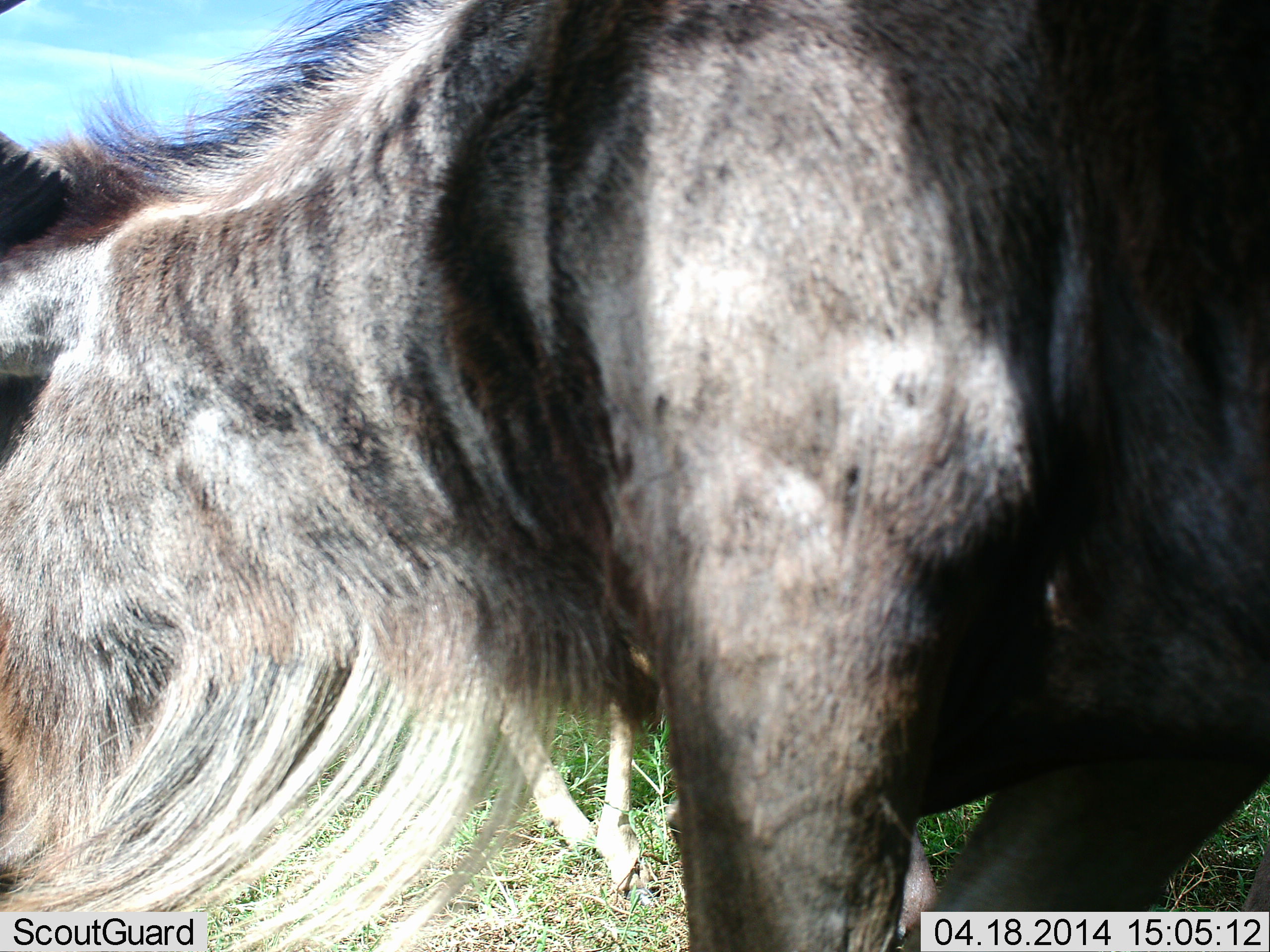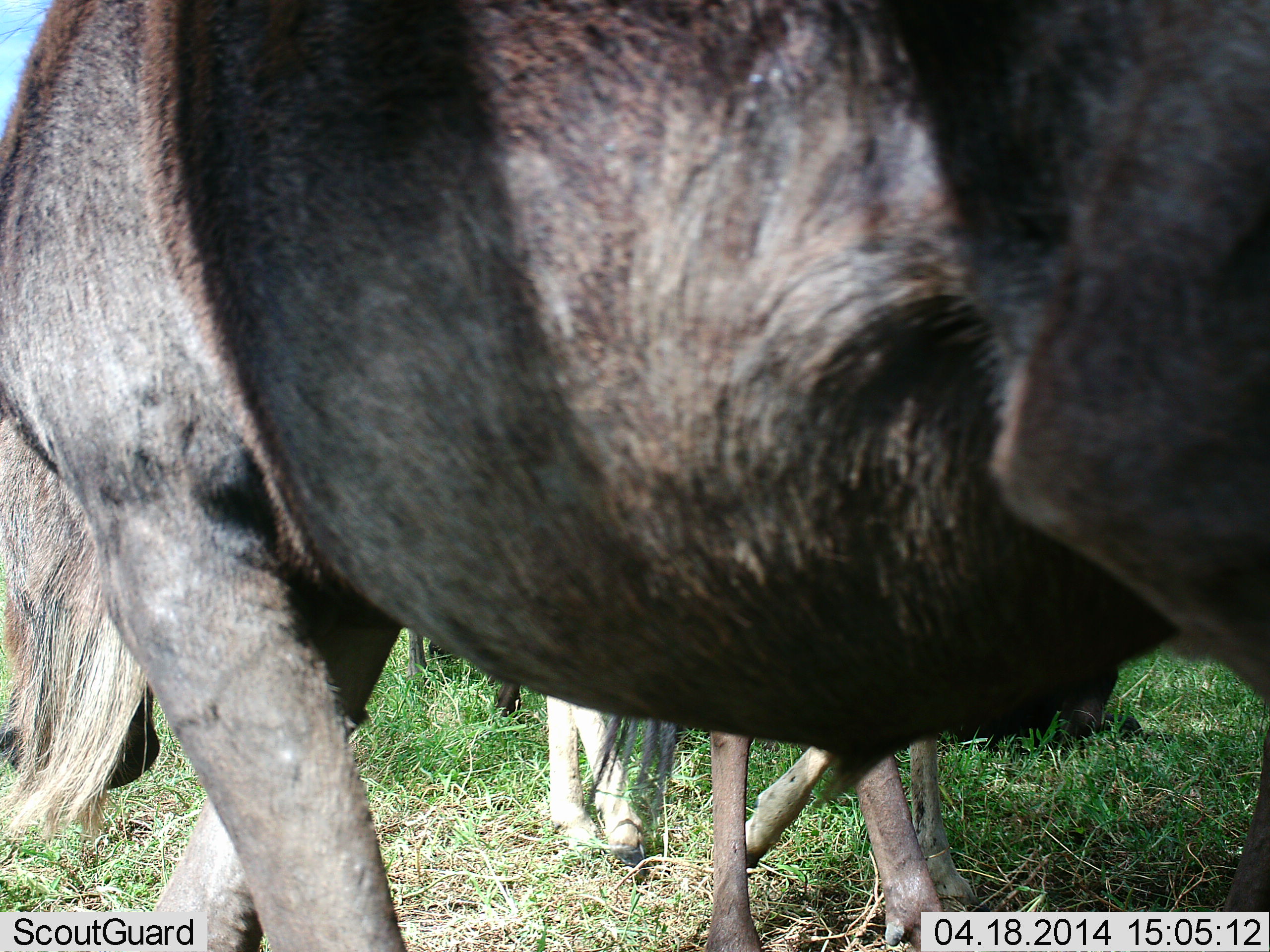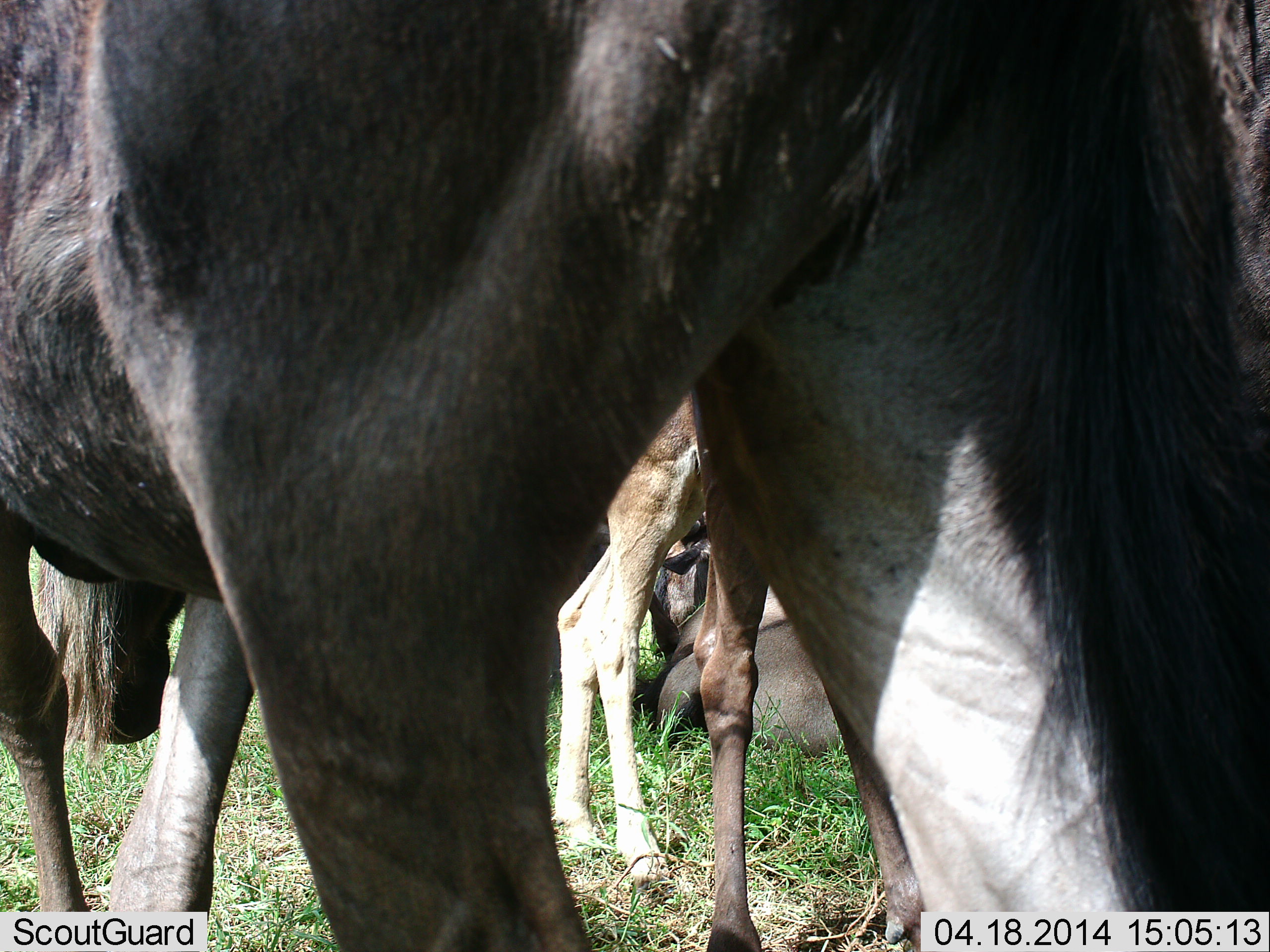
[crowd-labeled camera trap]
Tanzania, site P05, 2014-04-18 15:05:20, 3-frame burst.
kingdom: Animalia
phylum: Chordata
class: Mammalia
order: Artiodactyla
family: Bovidae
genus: Connochaetes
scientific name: Connochaetes taurinus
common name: blue wildebeest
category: wildebeest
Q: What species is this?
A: Wildebeest (blue wildebeest) (Connochaetes taurinus).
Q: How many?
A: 3.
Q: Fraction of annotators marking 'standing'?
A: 50%.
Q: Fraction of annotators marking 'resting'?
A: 30%.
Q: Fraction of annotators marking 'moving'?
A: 70%.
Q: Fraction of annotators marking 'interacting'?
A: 0%.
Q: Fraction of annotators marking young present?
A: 10%.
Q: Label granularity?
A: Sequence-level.